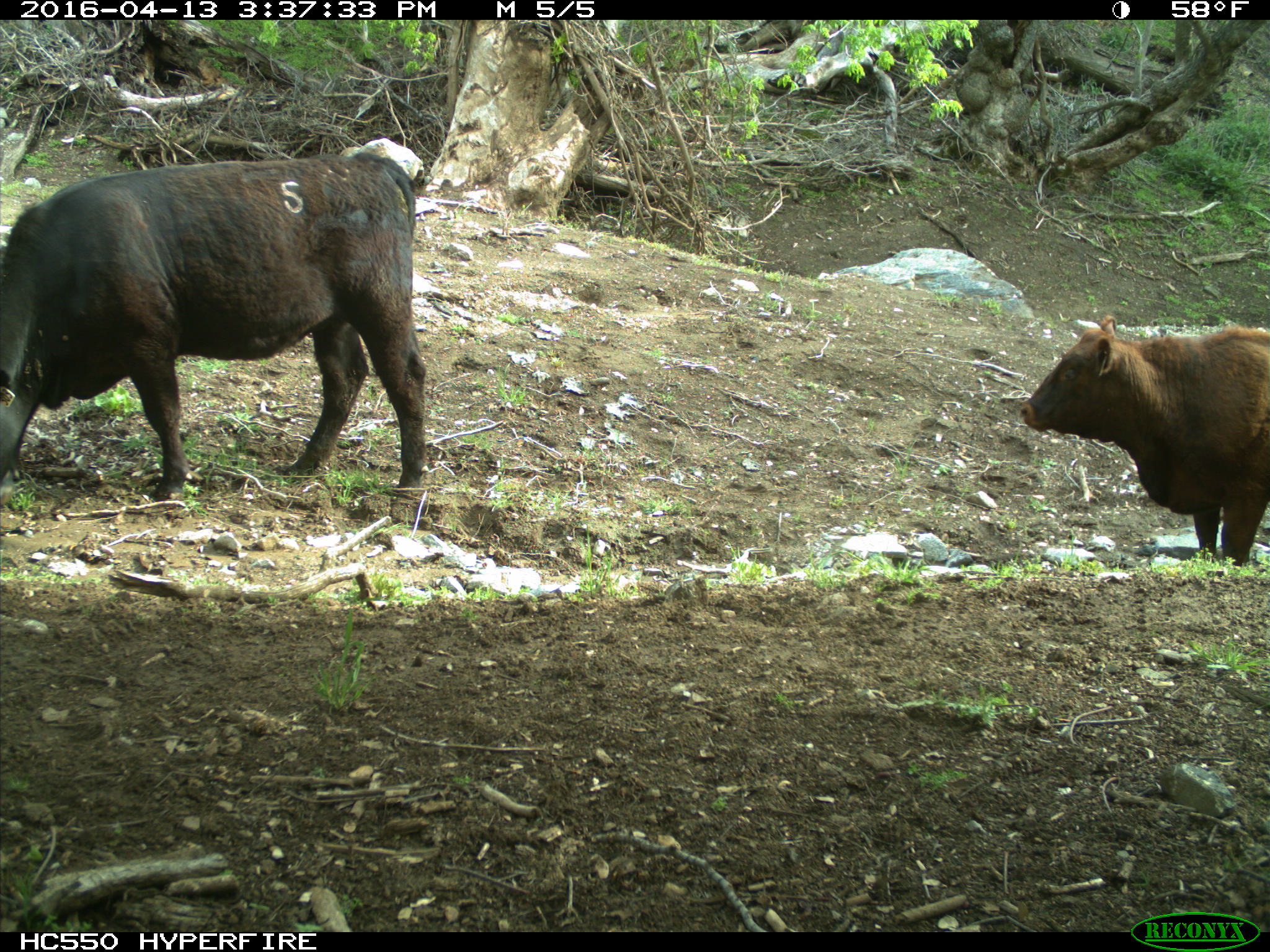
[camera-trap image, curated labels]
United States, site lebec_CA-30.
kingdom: Animalia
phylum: Chordata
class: Mammalia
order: Artiodactyla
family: Bovidae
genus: Bos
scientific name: Bos taurus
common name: domestic cow